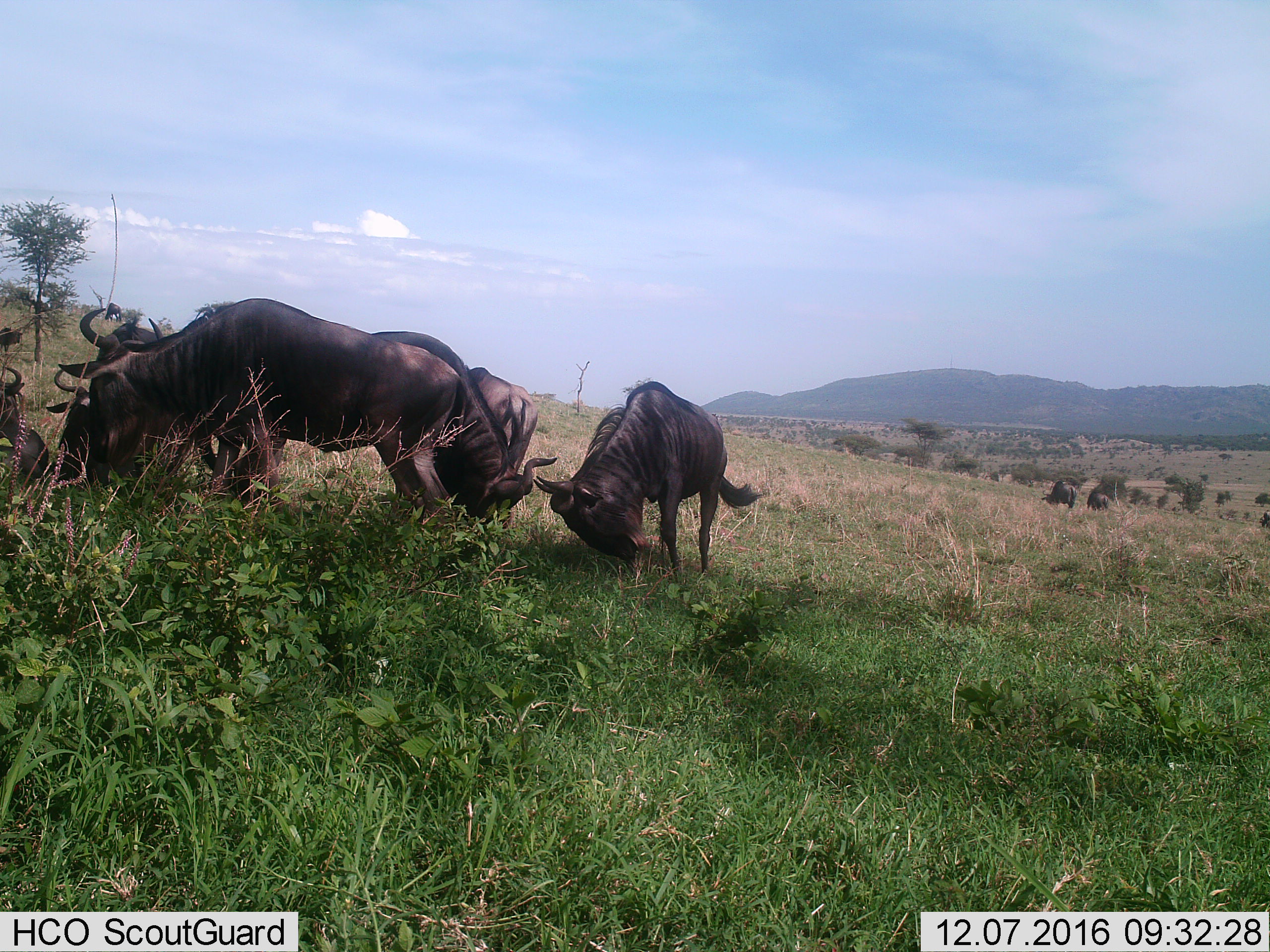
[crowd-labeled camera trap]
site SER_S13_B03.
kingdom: Animalia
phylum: Chordata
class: Mammalia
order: Artiodactyla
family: Bovidae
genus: Connochaetes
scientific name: Connochaetes taurinus taurinus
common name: blue wildebeest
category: wildebeestblue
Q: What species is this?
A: Wildebeestblue (blue wildebeest) (Connochaetes taurinus taurinus).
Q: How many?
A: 8.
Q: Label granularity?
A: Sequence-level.